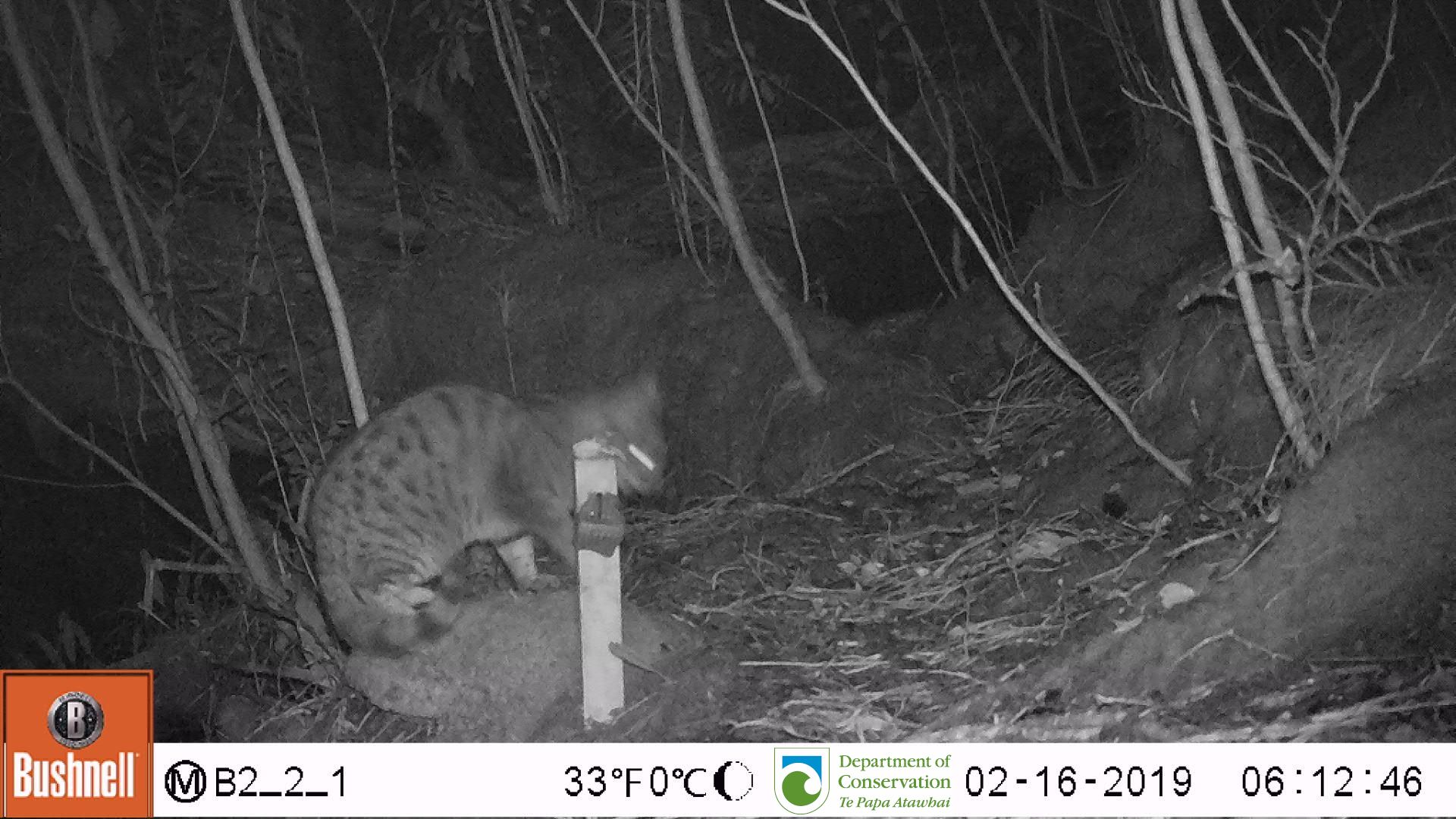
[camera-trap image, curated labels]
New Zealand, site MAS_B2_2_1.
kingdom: Animalia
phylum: Chordata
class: Mammalia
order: Carnivora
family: Felidae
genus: Felis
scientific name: Felis catus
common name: domestic cat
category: cat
Cat (domestic cat) (Felis catus).